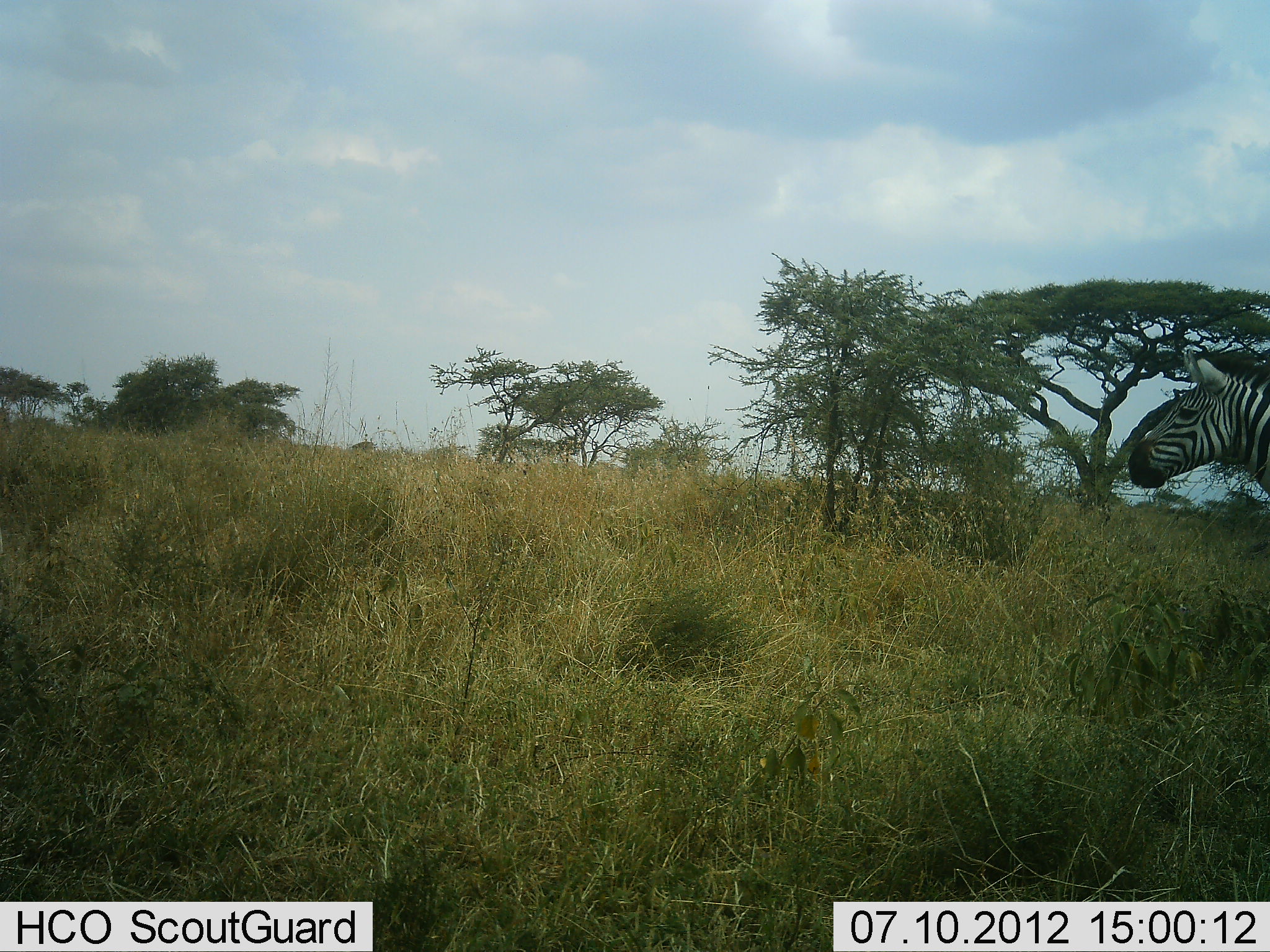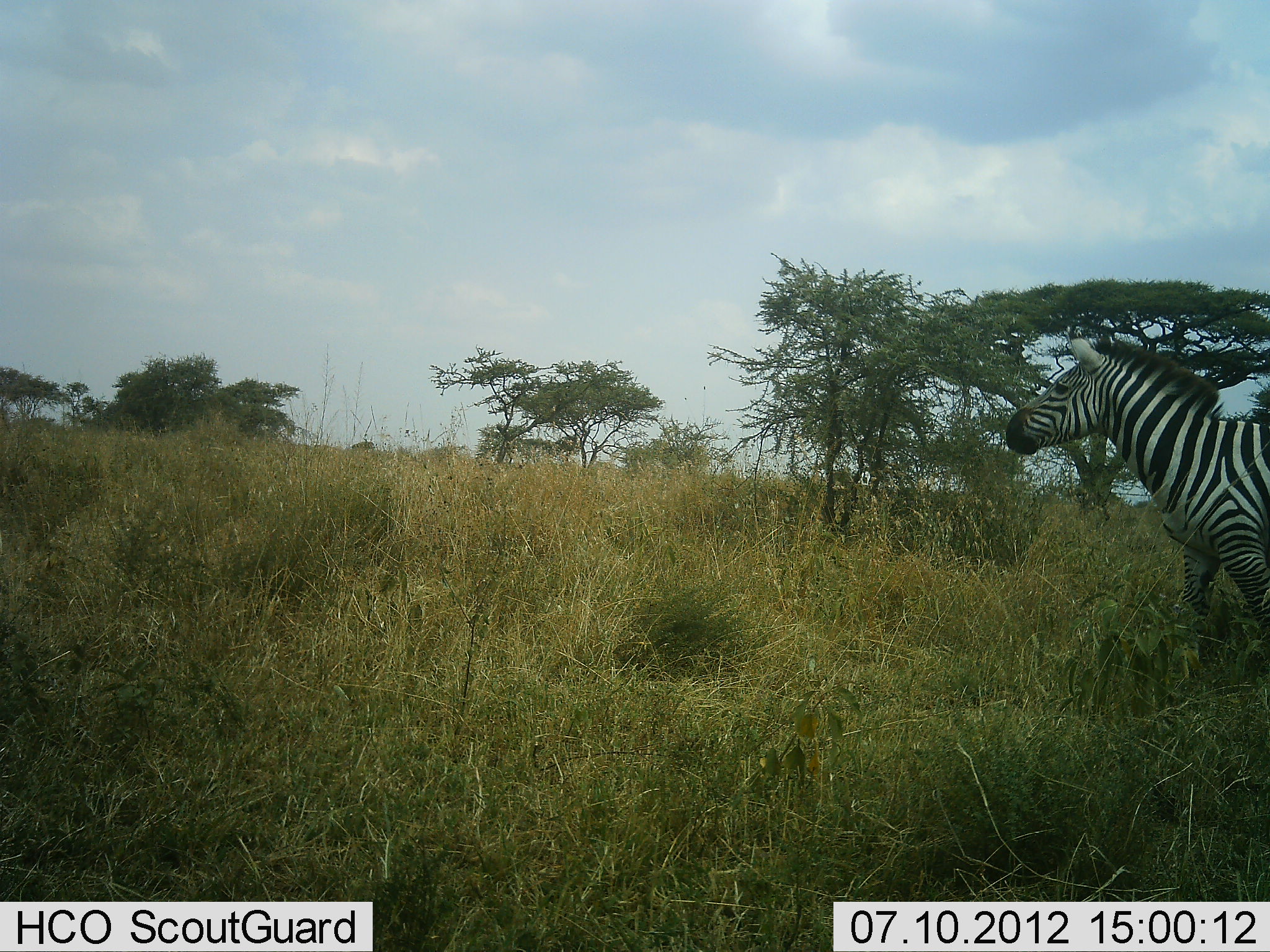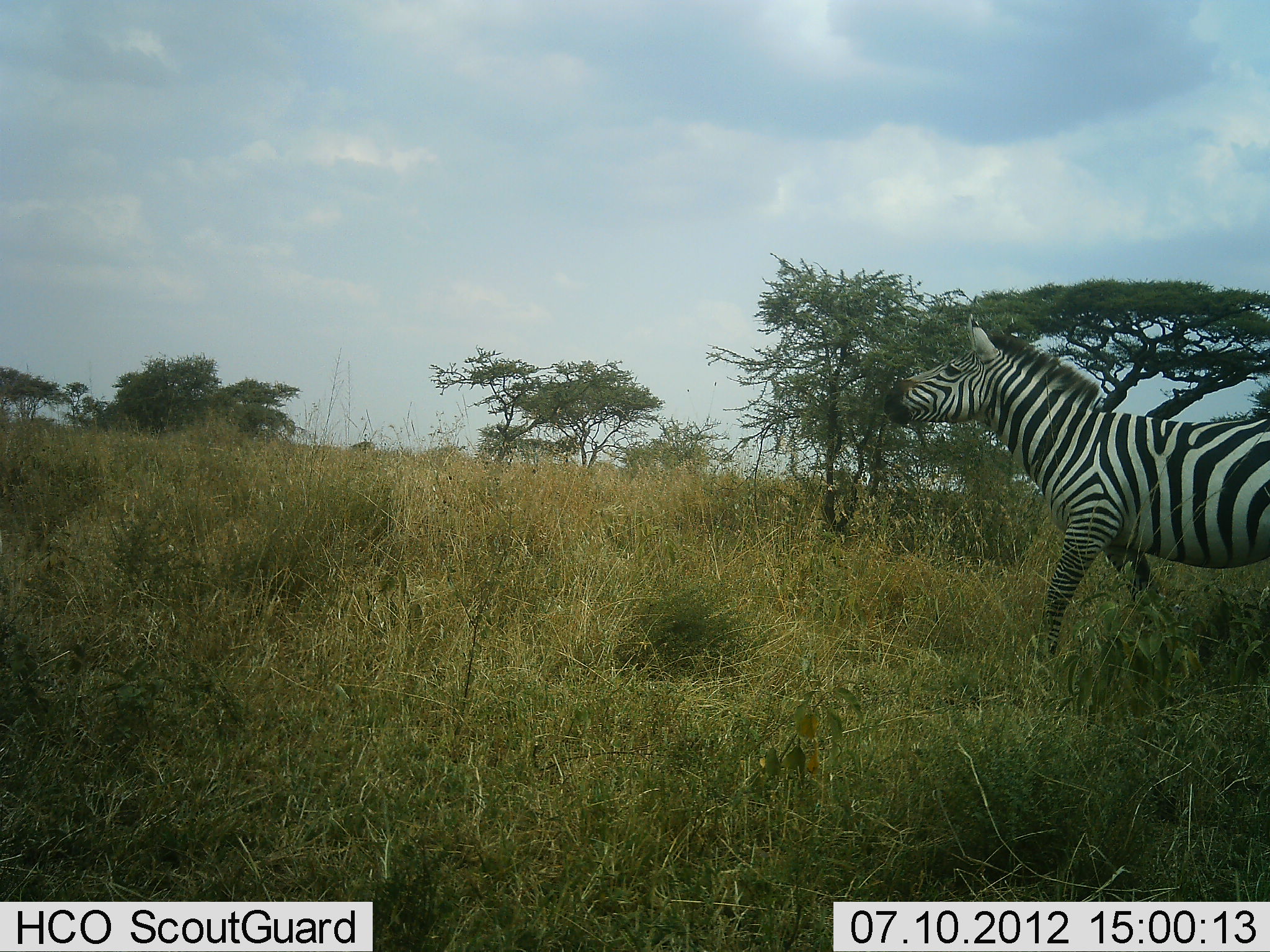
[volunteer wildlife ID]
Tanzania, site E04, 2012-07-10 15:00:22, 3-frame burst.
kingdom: Animalia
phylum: Chordata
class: Mammalia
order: Perissodactyla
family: Equidae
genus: Equus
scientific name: Equus quagga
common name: plains zebra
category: zebra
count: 1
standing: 0%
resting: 0%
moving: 100%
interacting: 0%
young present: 0%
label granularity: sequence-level